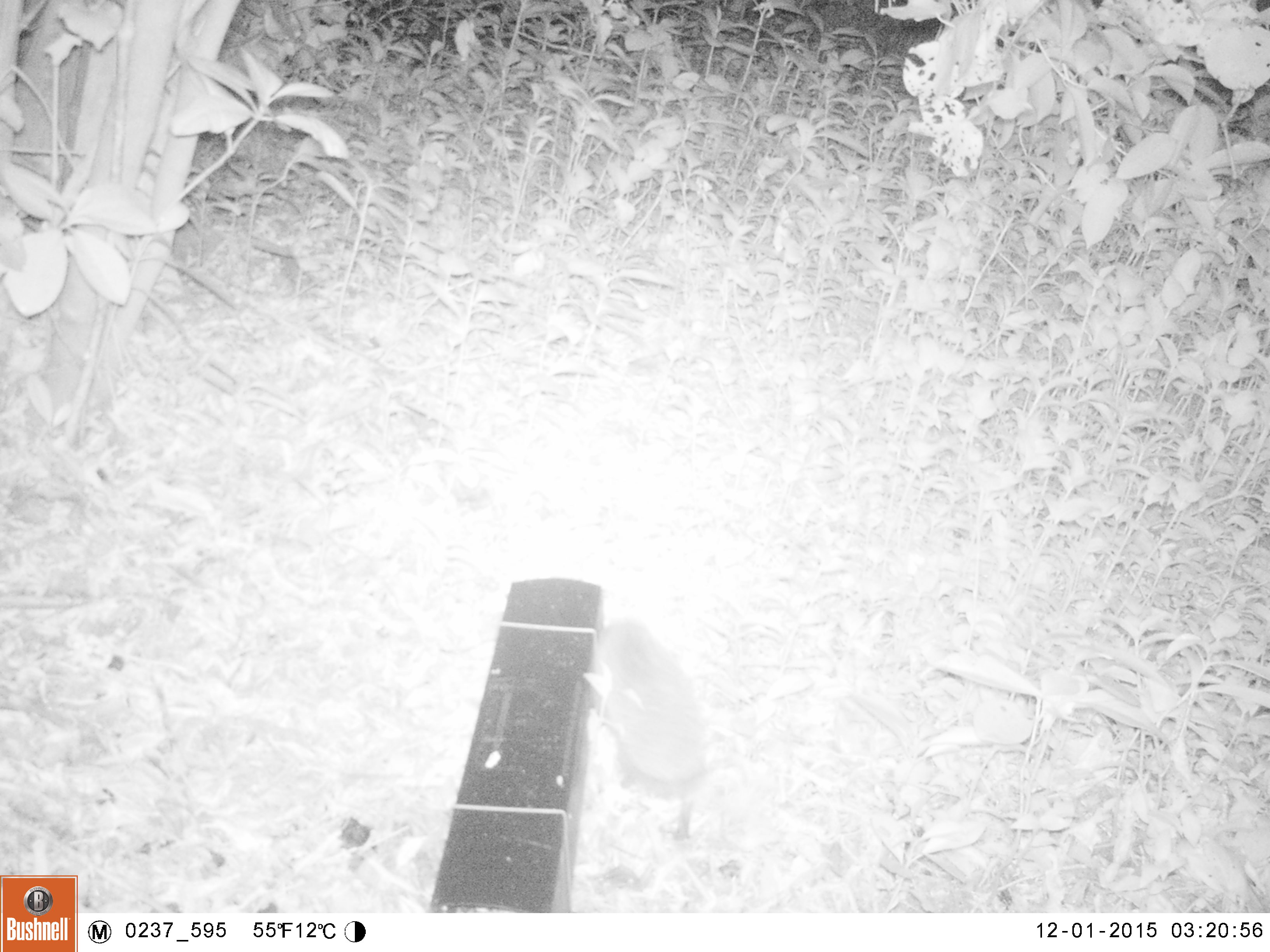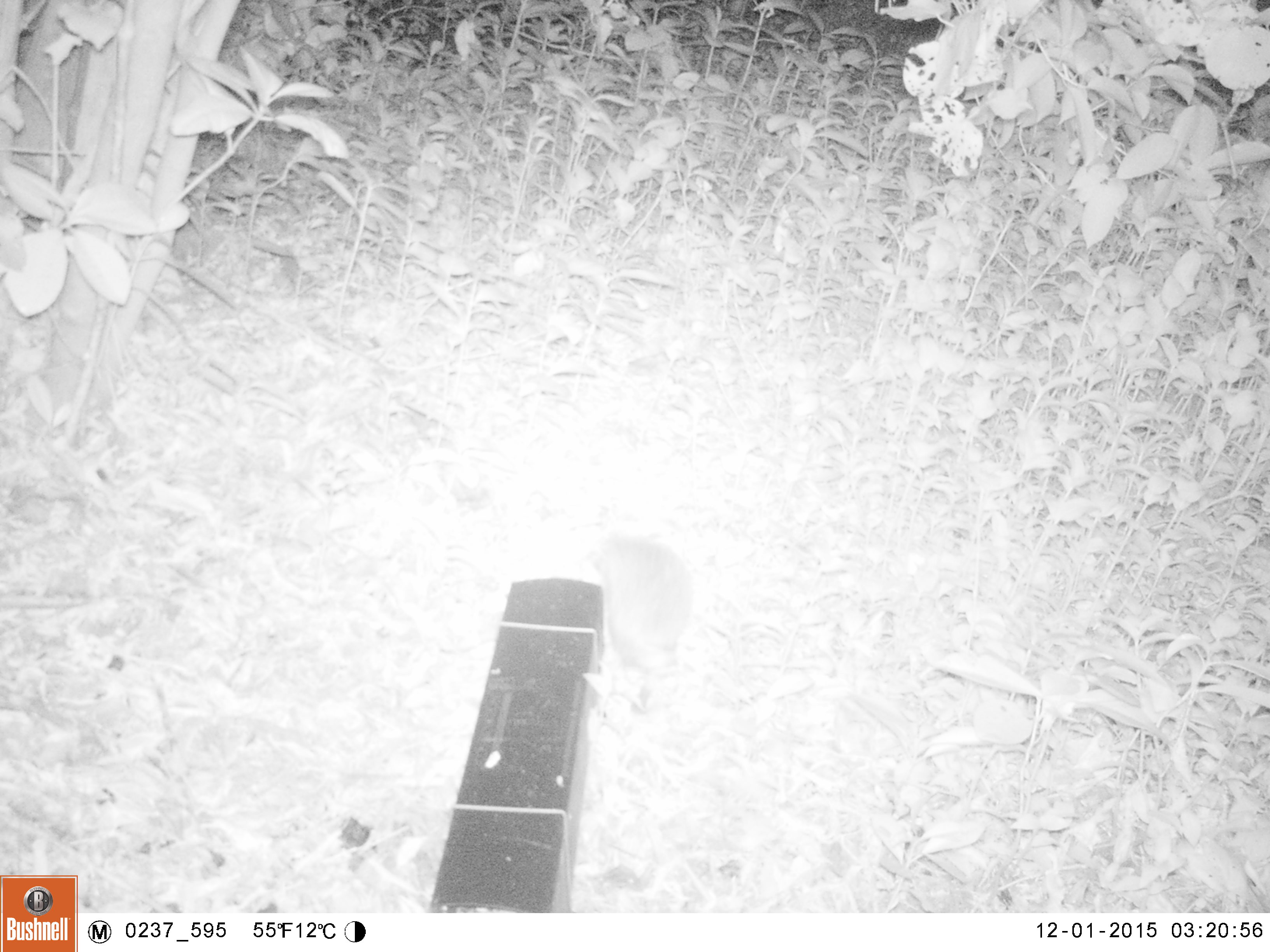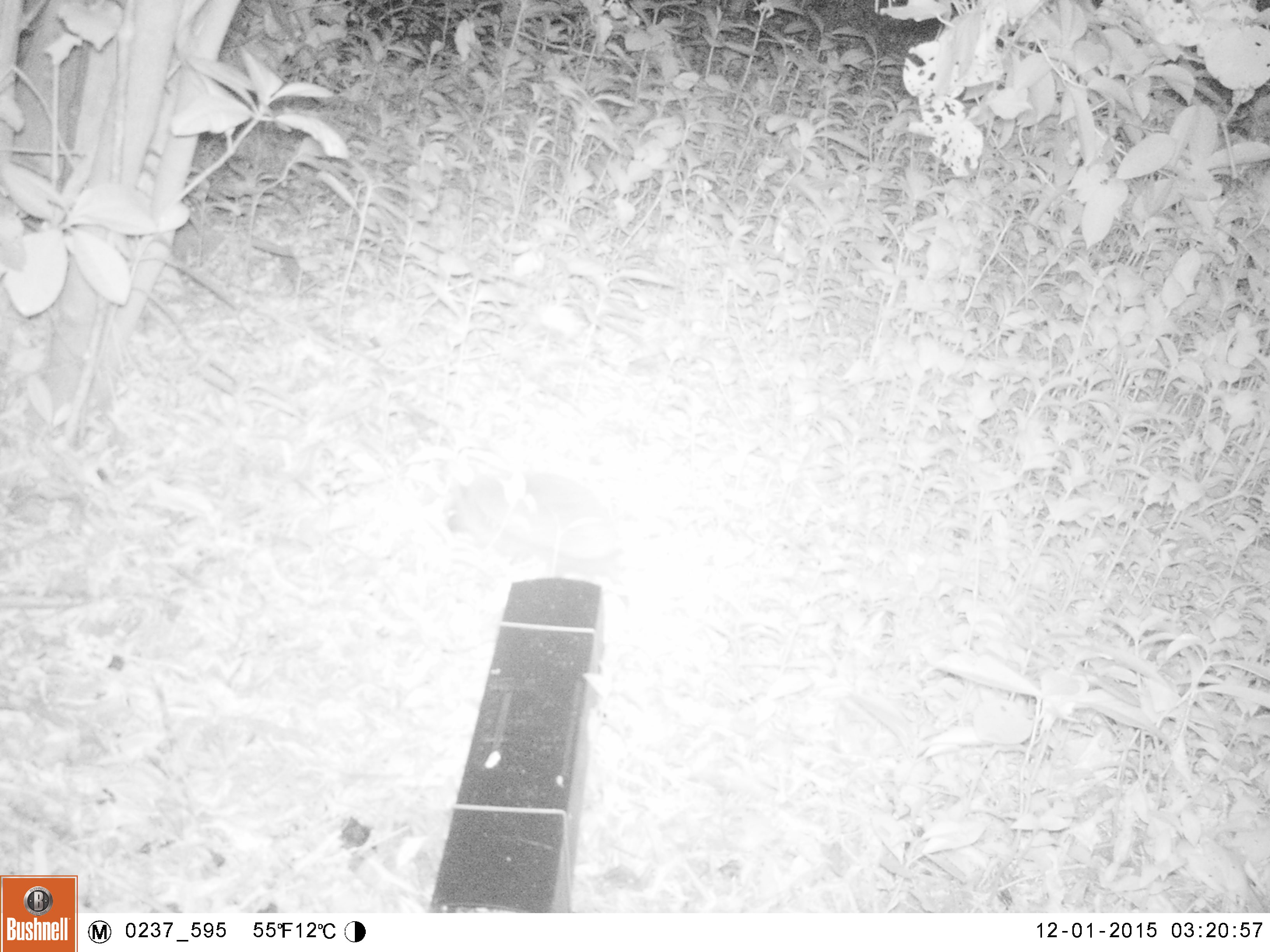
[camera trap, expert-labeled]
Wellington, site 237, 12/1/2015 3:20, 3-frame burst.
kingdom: Animalia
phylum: Chordata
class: Mammalia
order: Eulipotyphla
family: Erinaceidae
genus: Erinaceus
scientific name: Erinaceus europaeus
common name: hedgehog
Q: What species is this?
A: Hedgehog (Erinaceus europaeus).